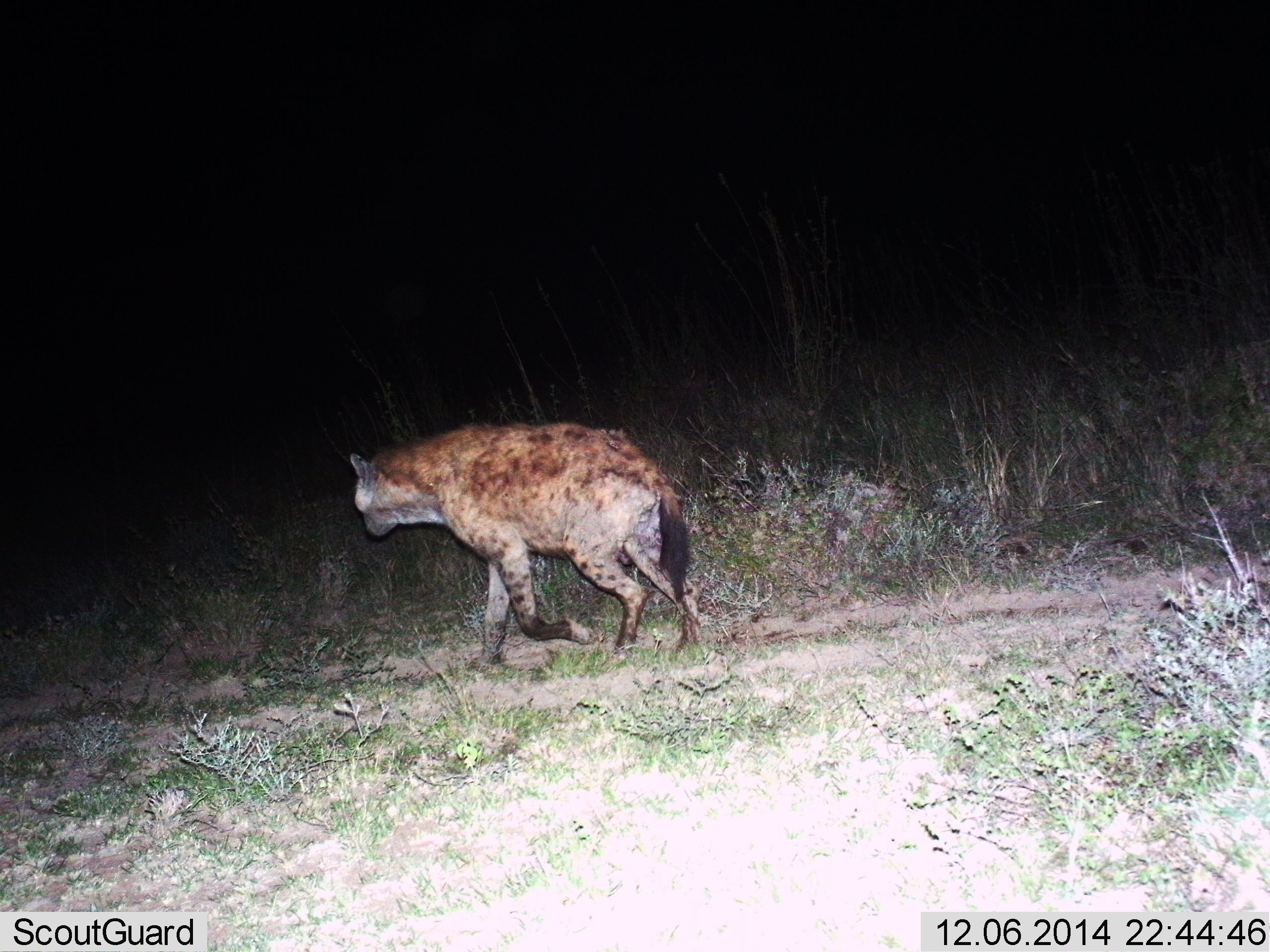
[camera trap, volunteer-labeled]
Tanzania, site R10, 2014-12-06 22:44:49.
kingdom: Animalia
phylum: Chordata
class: Mammalia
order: Carnivora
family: Hyaenidae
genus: Crocuta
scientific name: Crocuta crocuta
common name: spotted hyena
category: hyenaspotted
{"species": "hyenaspotted (spotted hyena) (Crocuta crocuta)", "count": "1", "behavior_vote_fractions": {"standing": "10%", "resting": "0%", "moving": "90%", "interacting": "0%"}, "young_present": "0%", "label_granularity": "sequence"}